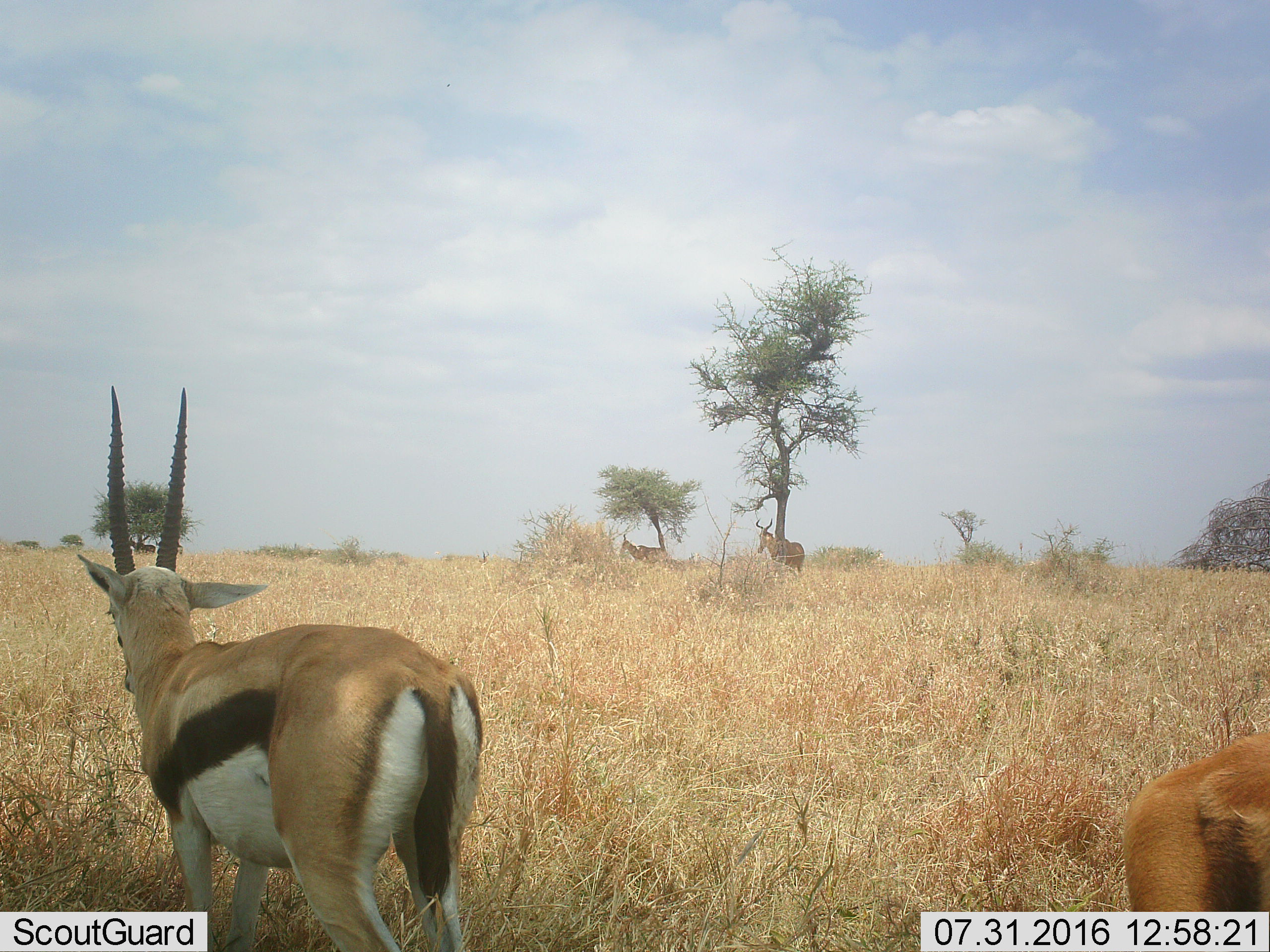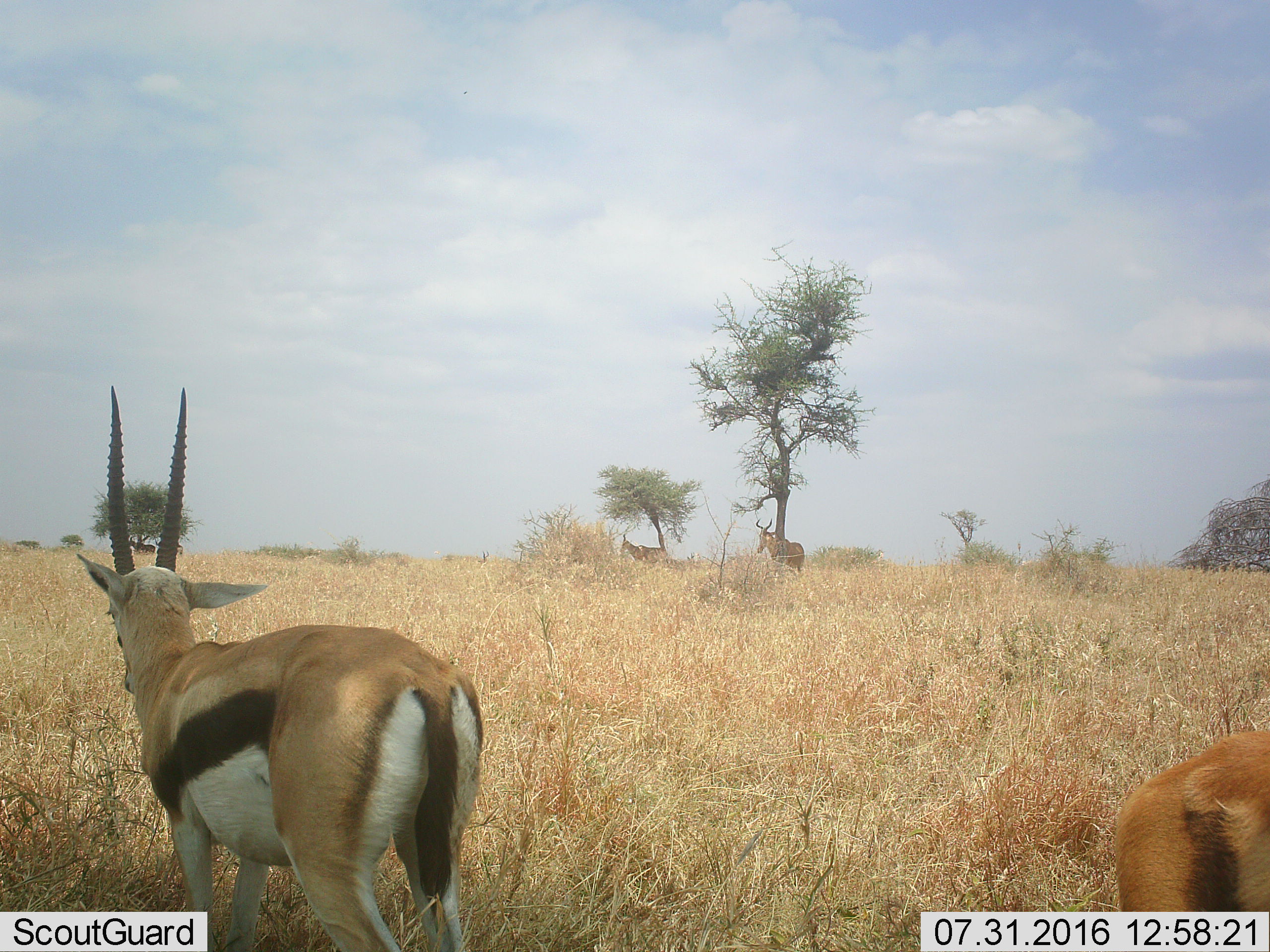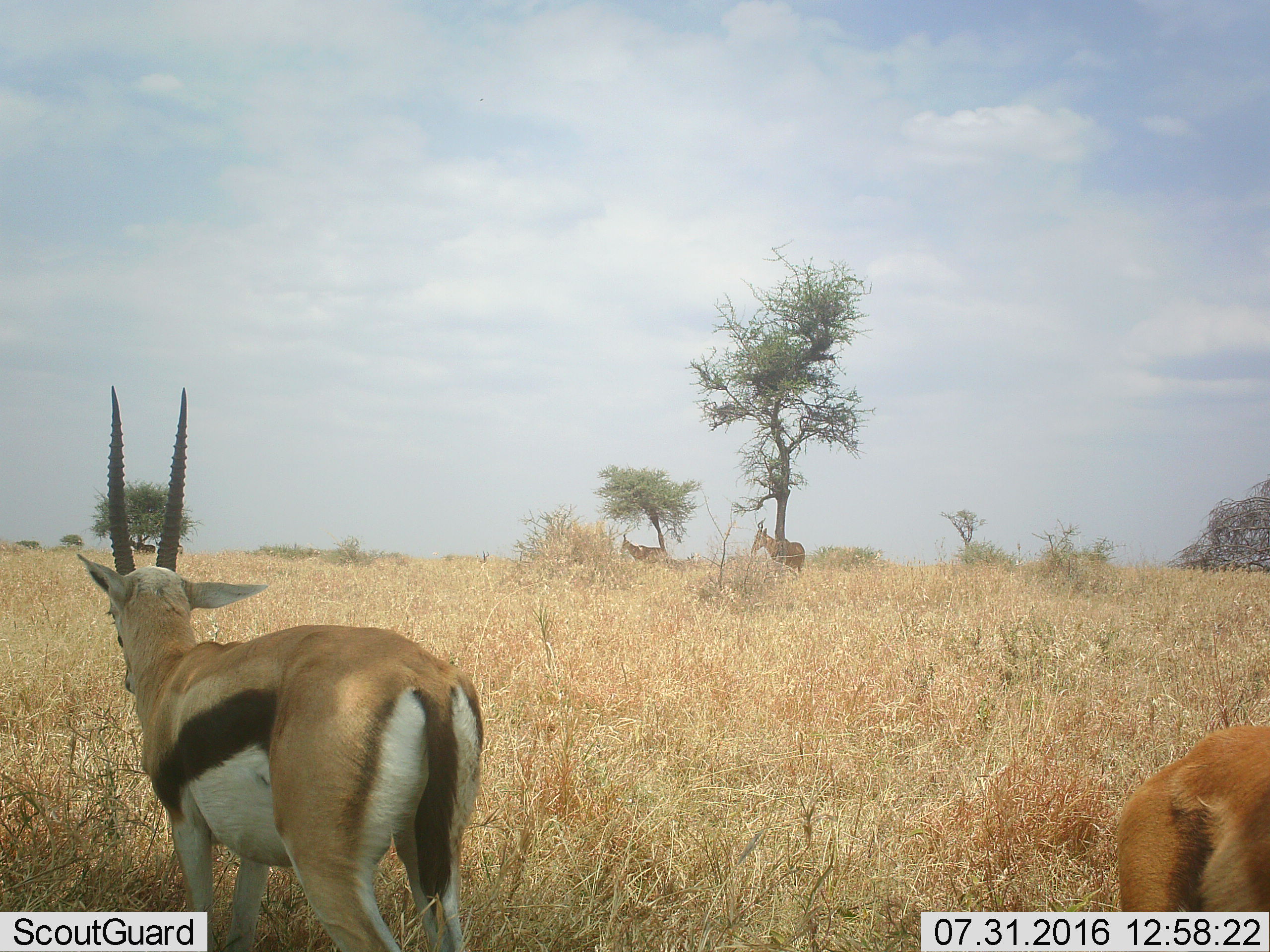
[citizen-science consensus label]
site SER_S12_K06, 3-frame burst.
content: unidentified animal